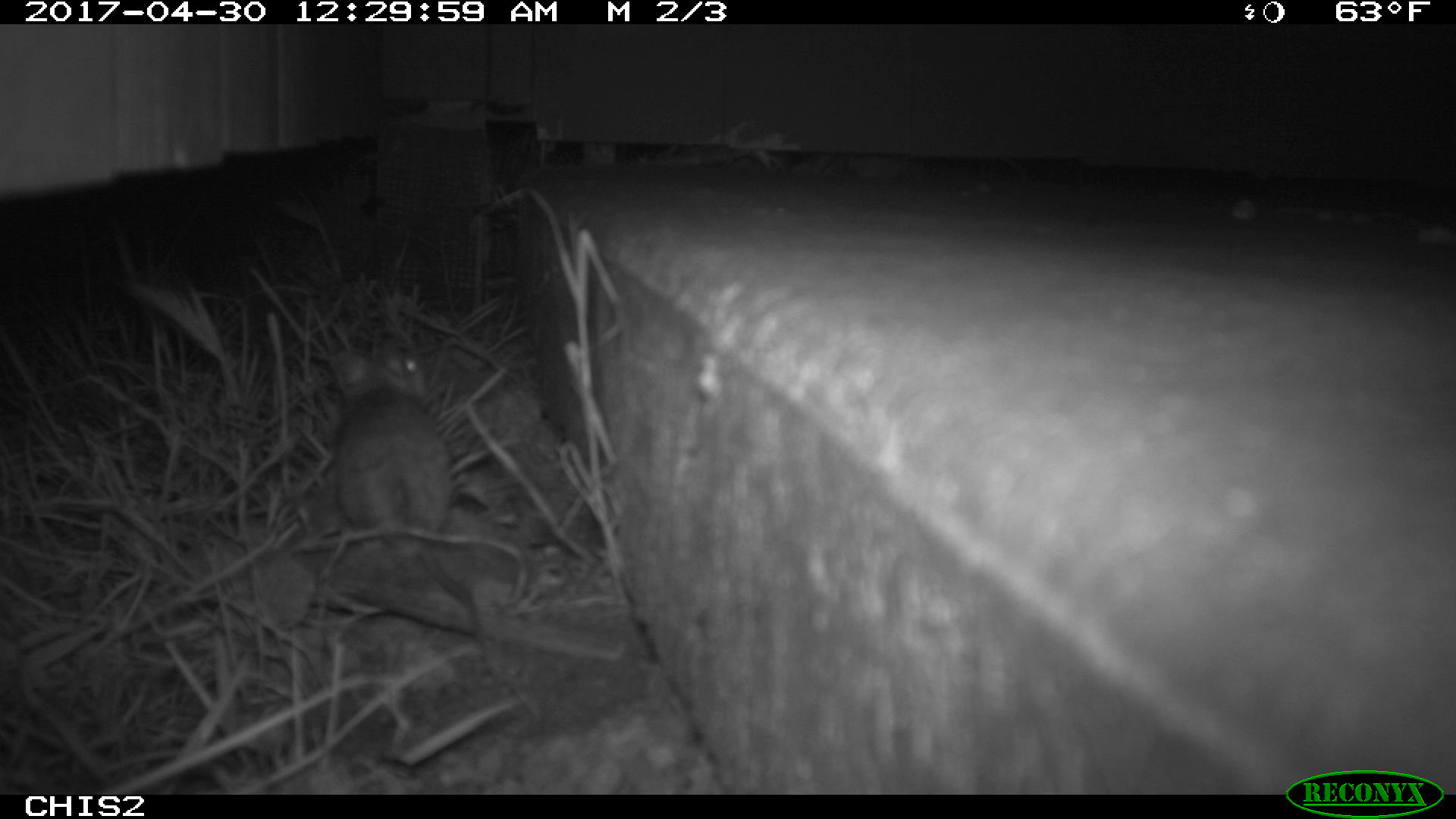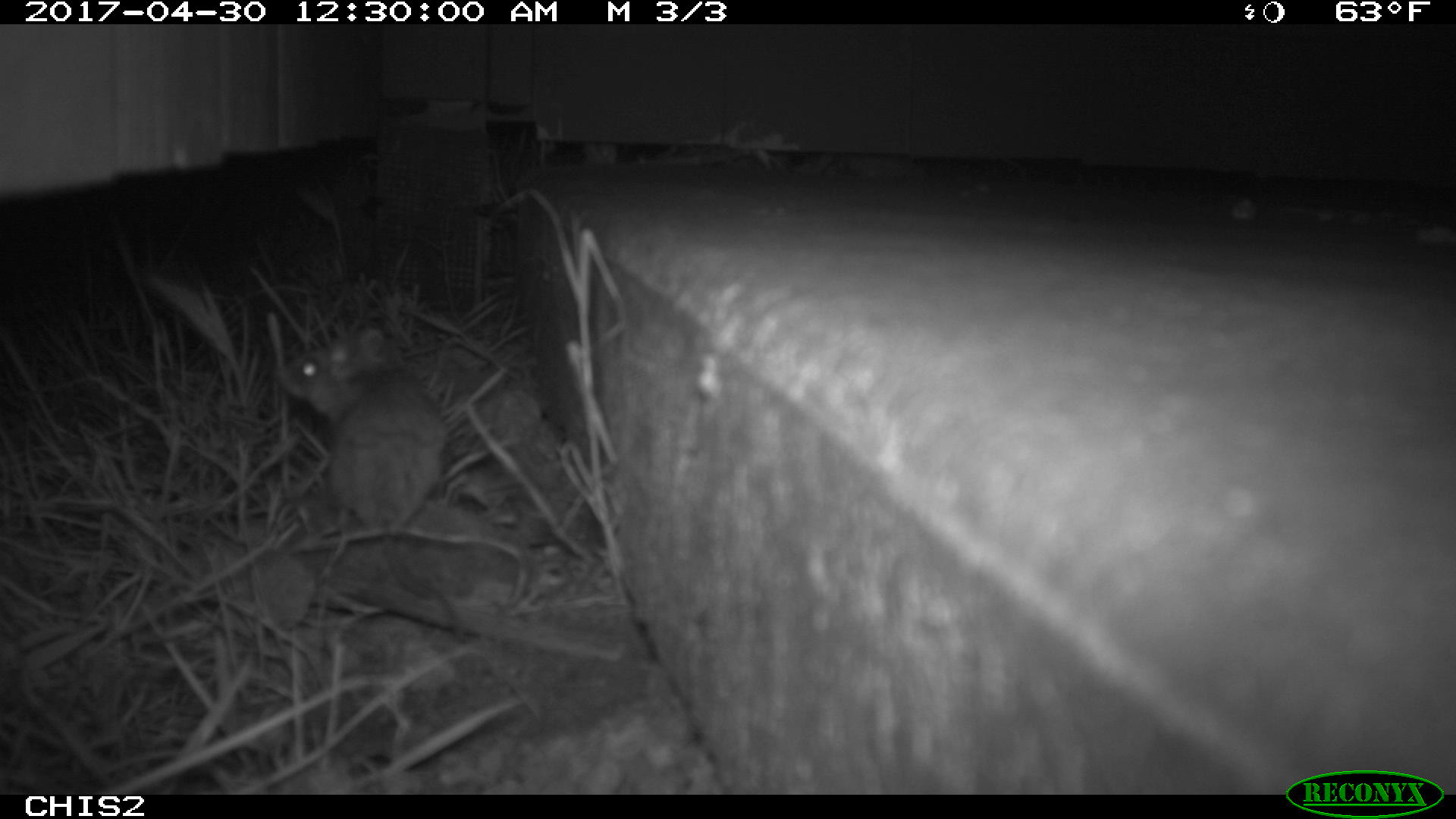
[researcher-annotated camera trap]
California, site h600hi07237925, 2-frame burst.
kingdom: Animalia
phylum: Chordata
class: Mammalia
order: Rodentia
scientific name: Rodentia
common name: rodent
Rodent (Rodentia).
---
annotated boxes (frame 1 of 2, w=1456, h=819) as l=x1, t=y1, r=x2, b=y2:
rodent: l=331, t=346, r=538, b=711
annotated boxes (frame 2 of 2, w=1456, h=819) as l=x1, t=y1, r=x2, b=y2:
rodent: l=271, t=319, r=446, b=540